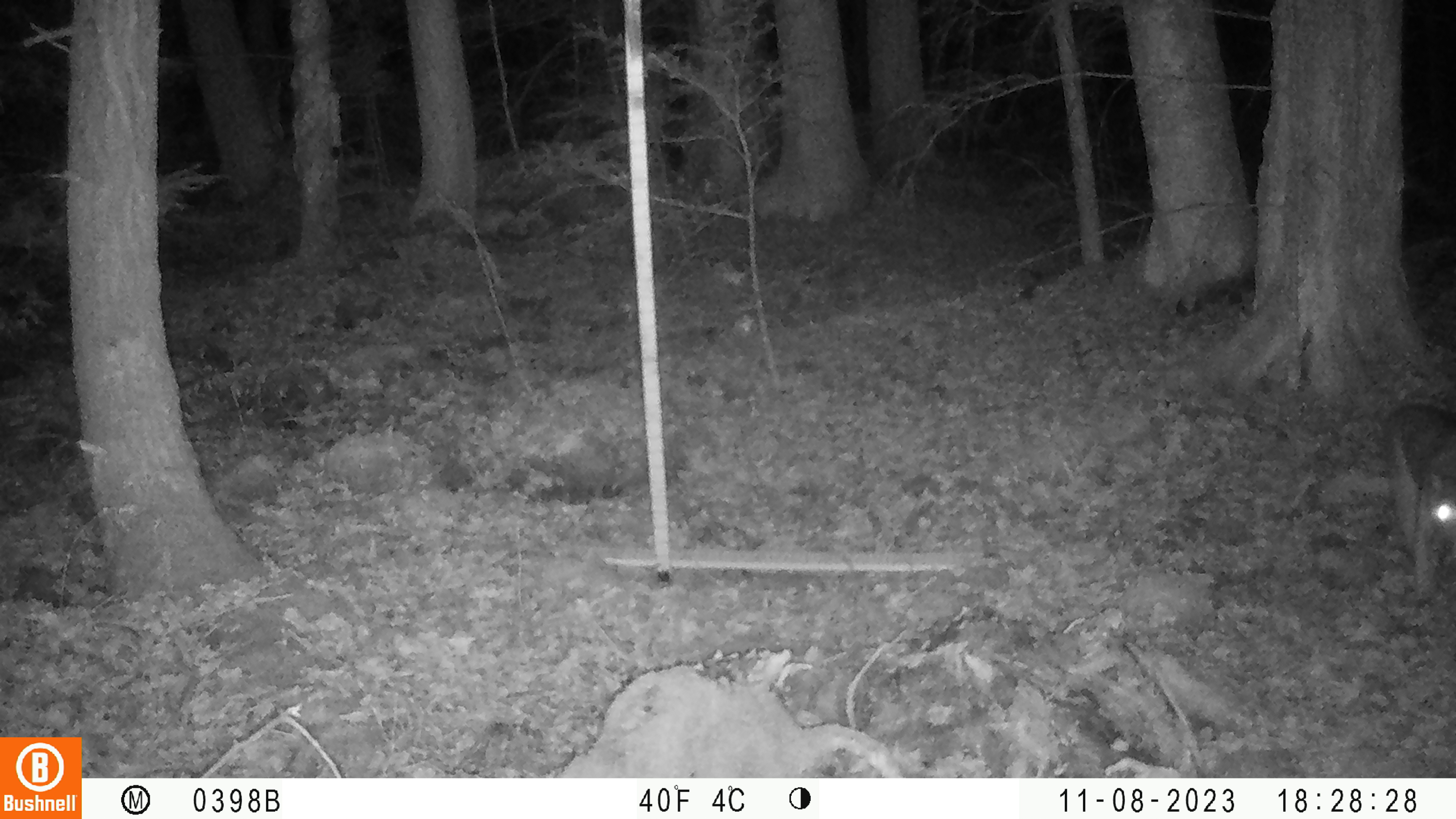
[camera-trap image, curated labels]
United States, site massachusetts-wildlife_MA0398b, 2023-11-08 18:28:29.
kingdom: Animalia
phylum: Chordata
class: Mammalia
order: Carnivora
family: Felidae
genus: Lynx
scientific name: Lynx rufus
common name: bobcat